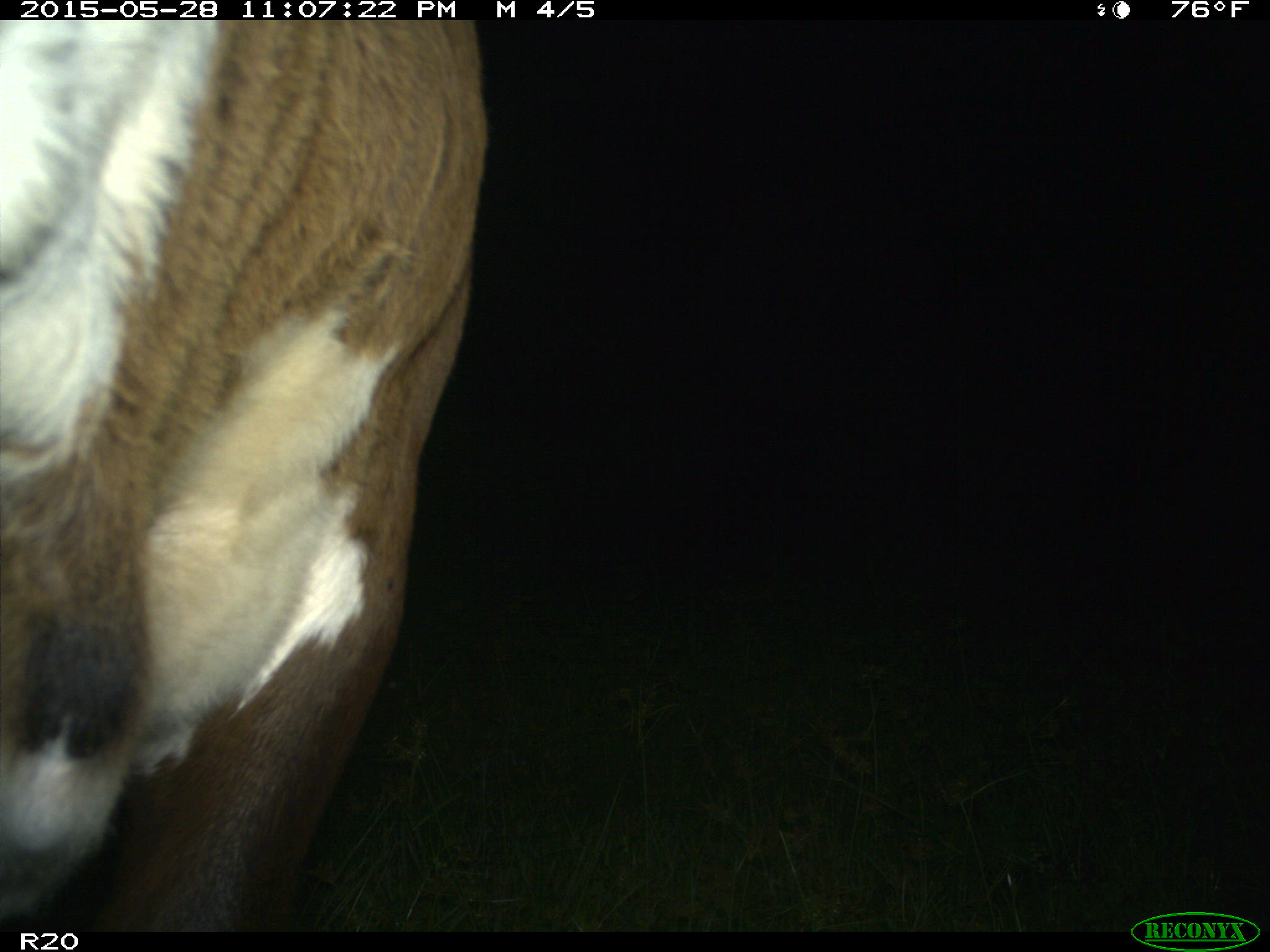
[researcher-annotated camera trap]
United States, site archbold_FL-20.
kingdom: Animalia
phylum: Chordata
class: Mammalia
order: Artiodactyla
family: Bovidae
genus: Bos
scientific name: Bos taurus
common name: domestic cow